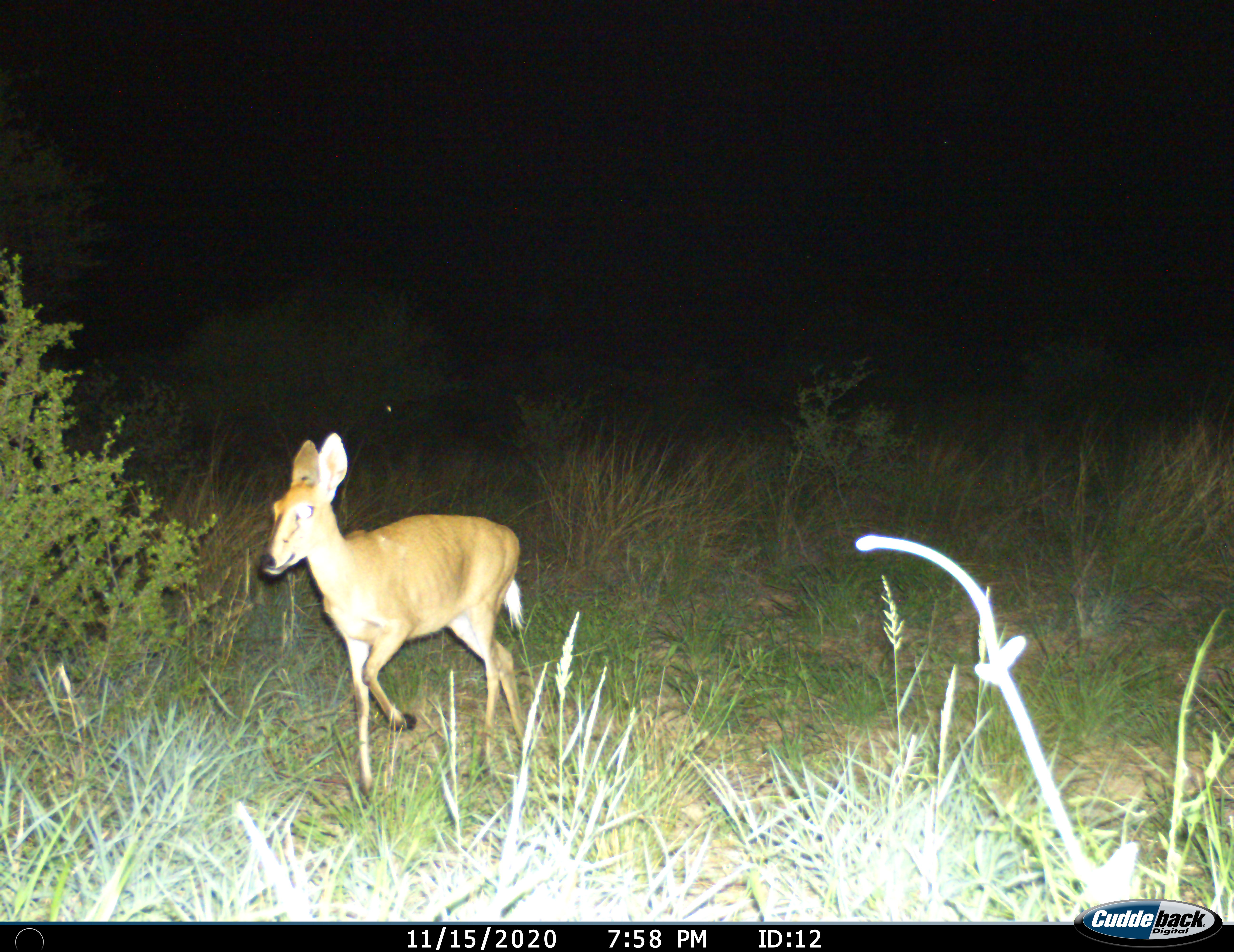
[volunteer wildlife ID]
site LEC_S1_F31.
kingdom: Animalia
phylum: Chordata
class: Mammalia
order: Artiodactyla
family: Bovidae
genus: Sylvicapra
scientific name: Sylvicapra grimmia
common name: common duiker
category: duikercommongrey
Duikercommongrey (common duiker) (Sylvicapra grimmia), count 1. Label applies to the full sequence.